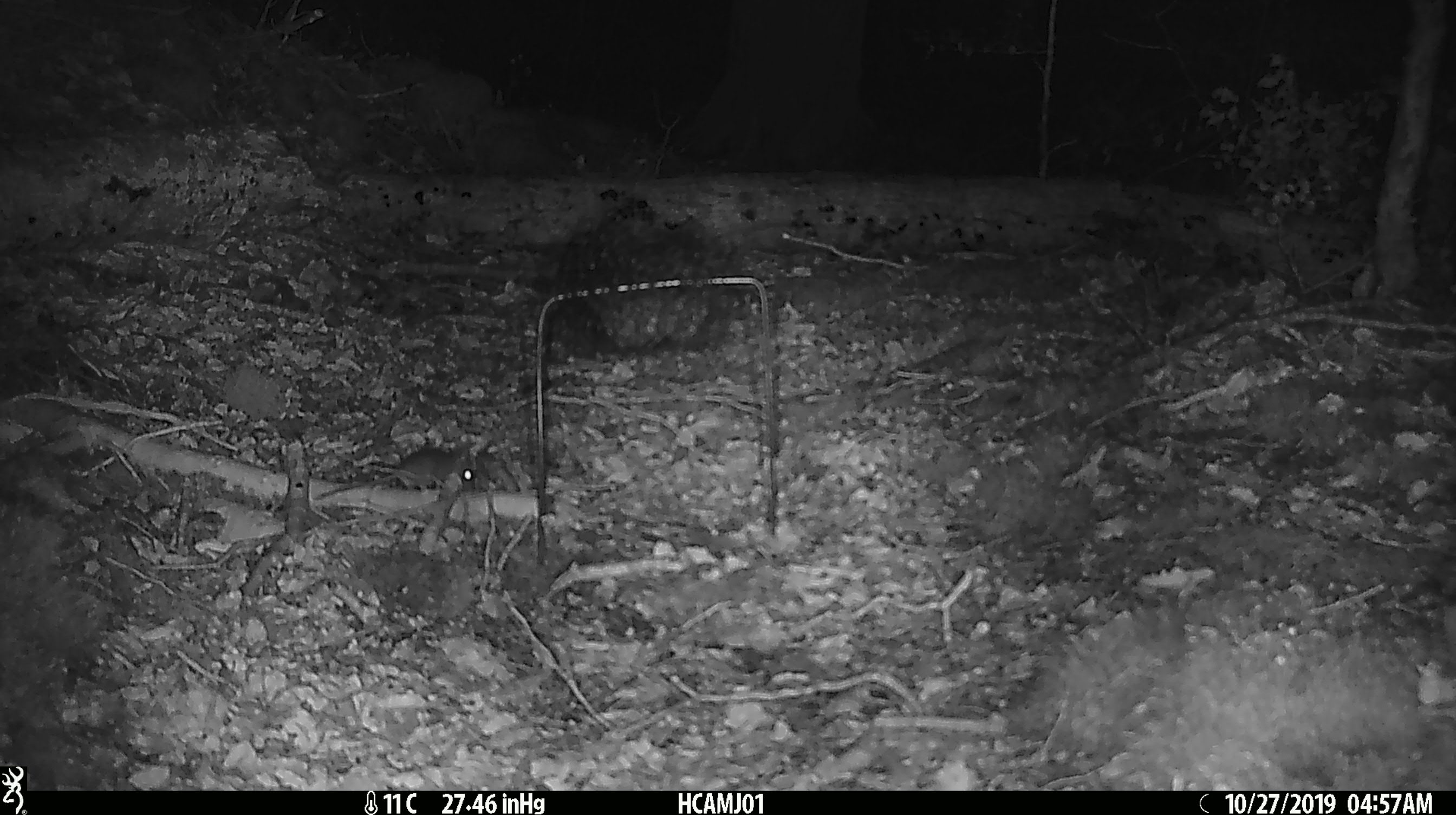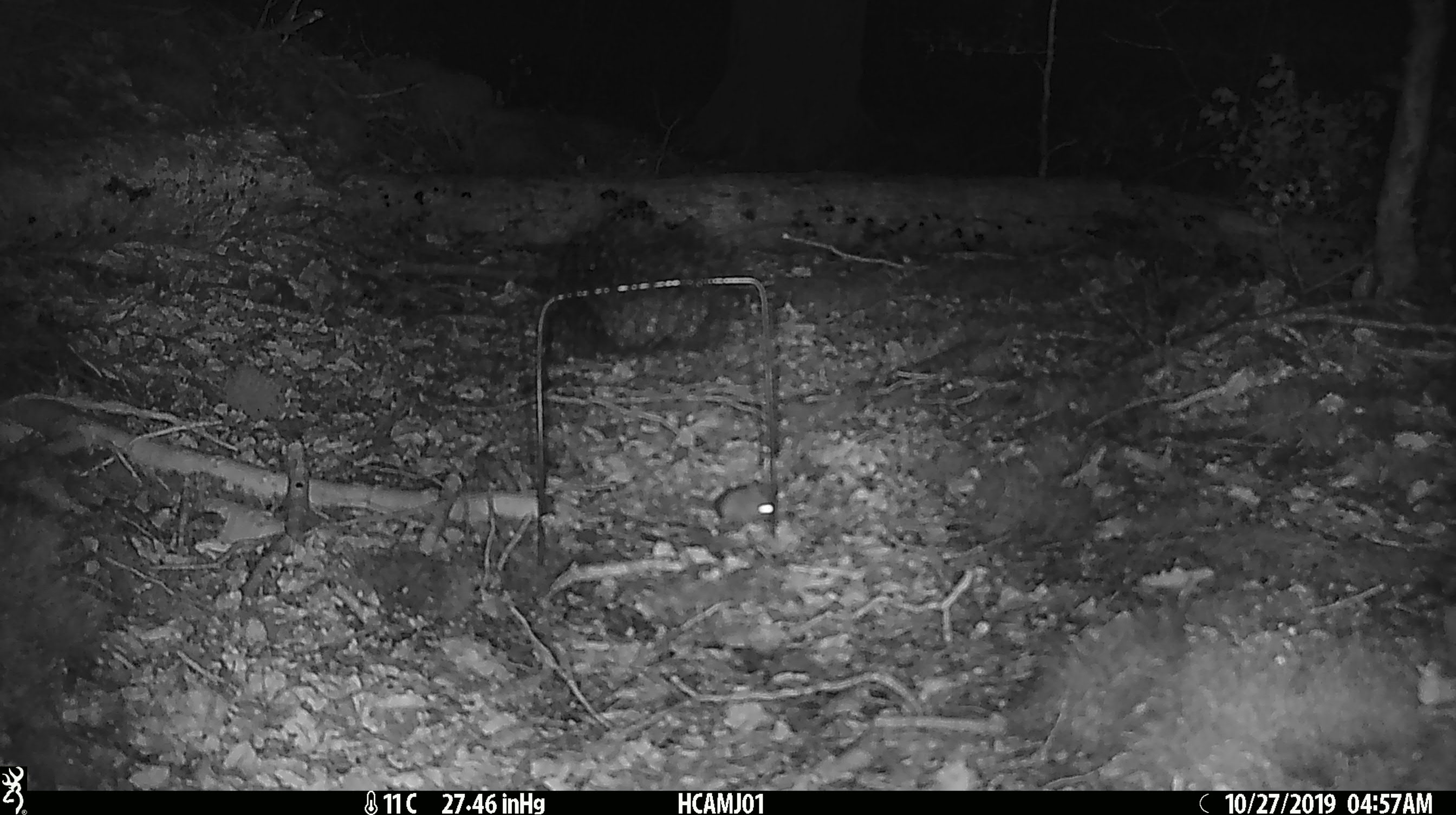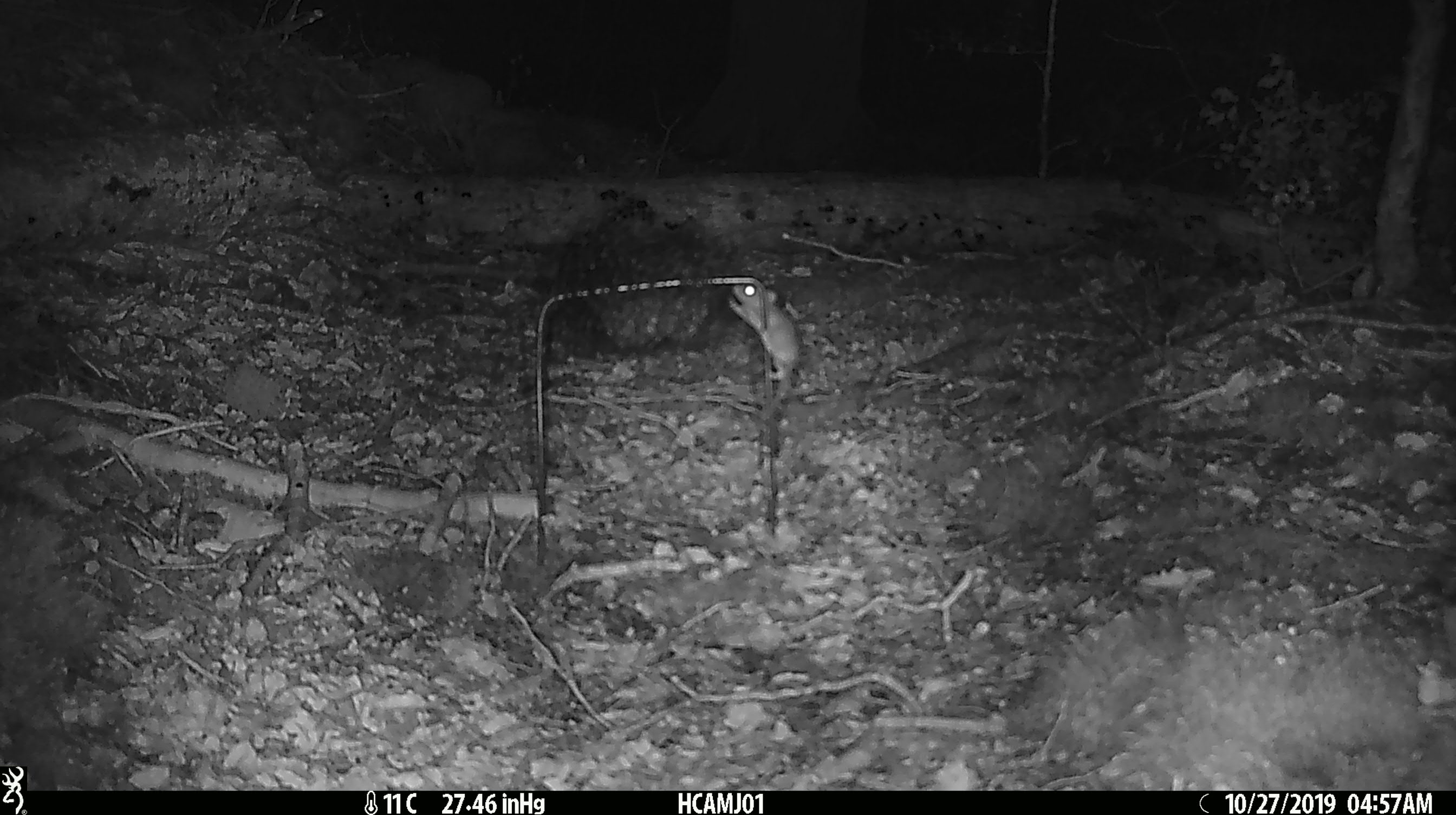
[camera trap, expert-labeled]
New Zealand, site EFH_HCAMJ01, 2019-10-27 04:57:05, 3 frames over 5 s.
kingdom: Animalia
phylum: Chordata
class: Mammalia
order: Rodentia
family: Muridae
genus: Mus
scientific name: Mus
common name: mouse